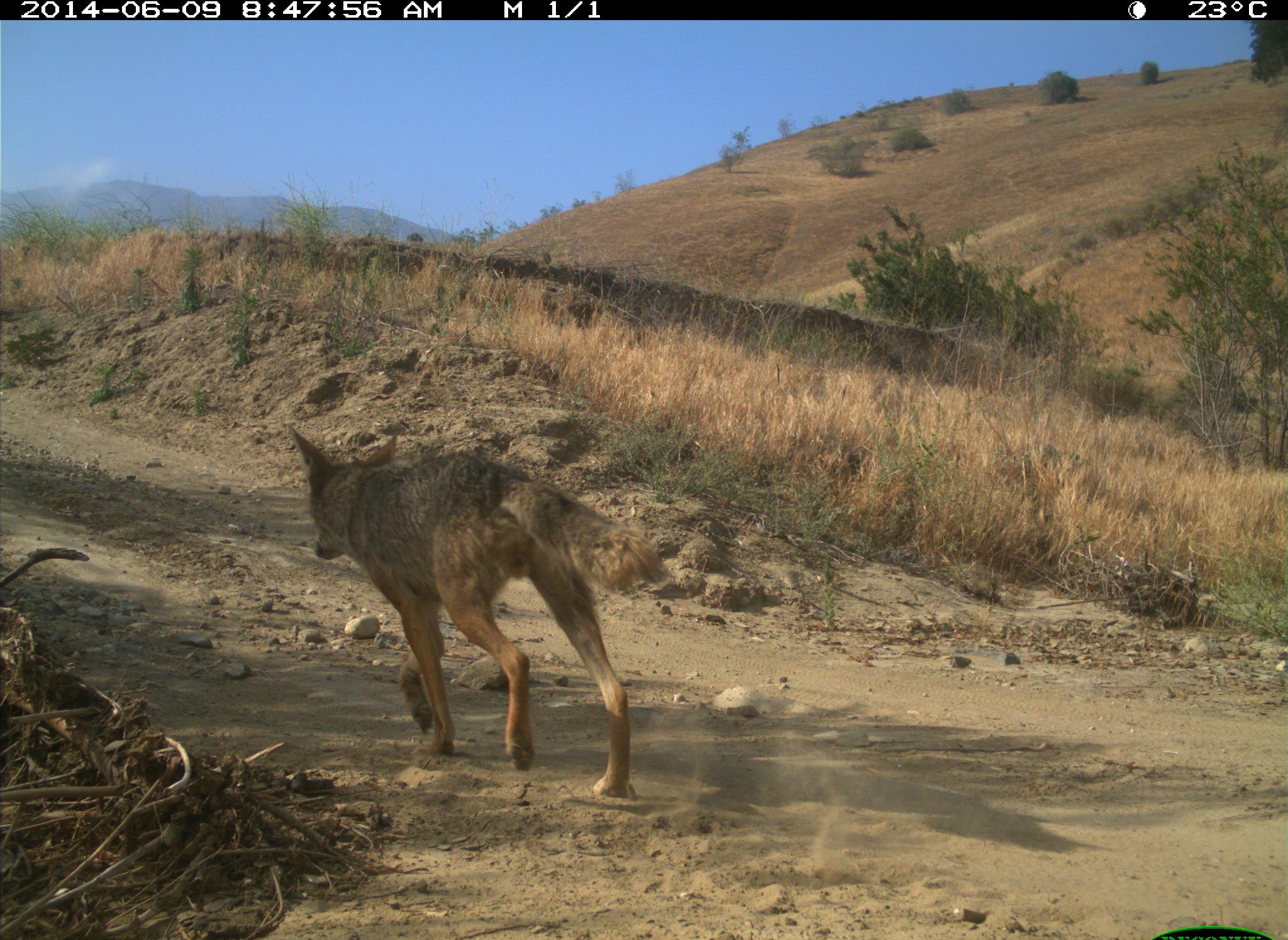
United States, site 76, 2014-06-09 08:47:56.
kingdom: Animalia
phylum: Chordata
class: Mammalia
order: Carnivora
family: Canidae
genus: Canis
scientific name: Canis latrans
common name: coyote